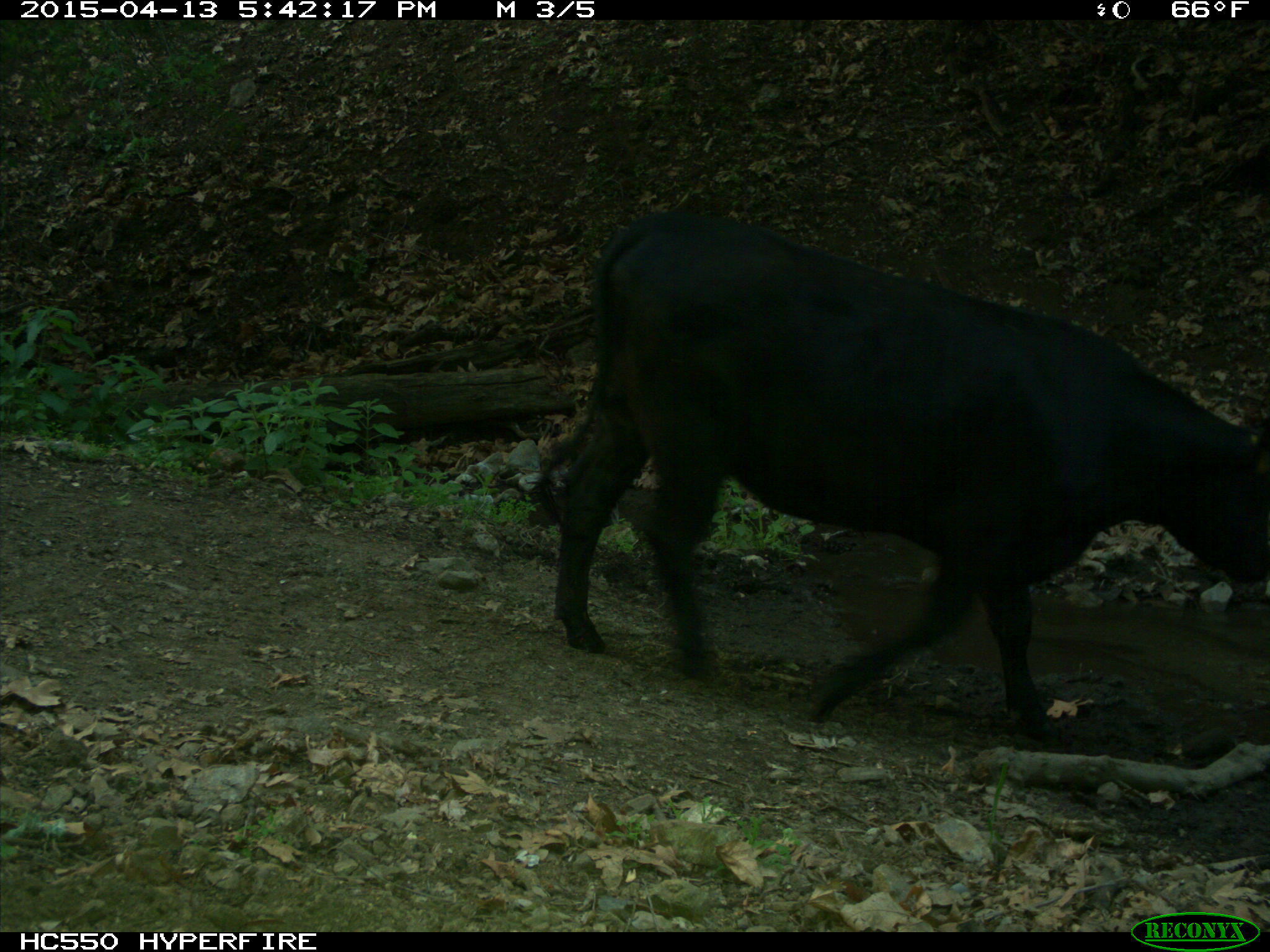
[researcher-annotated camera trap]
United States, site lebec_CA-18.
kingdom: Animalia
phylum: Chordata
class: Mammalia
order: Artiodactyla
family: Bovidae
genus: Bos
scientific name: Bos taurus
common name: domestic cow